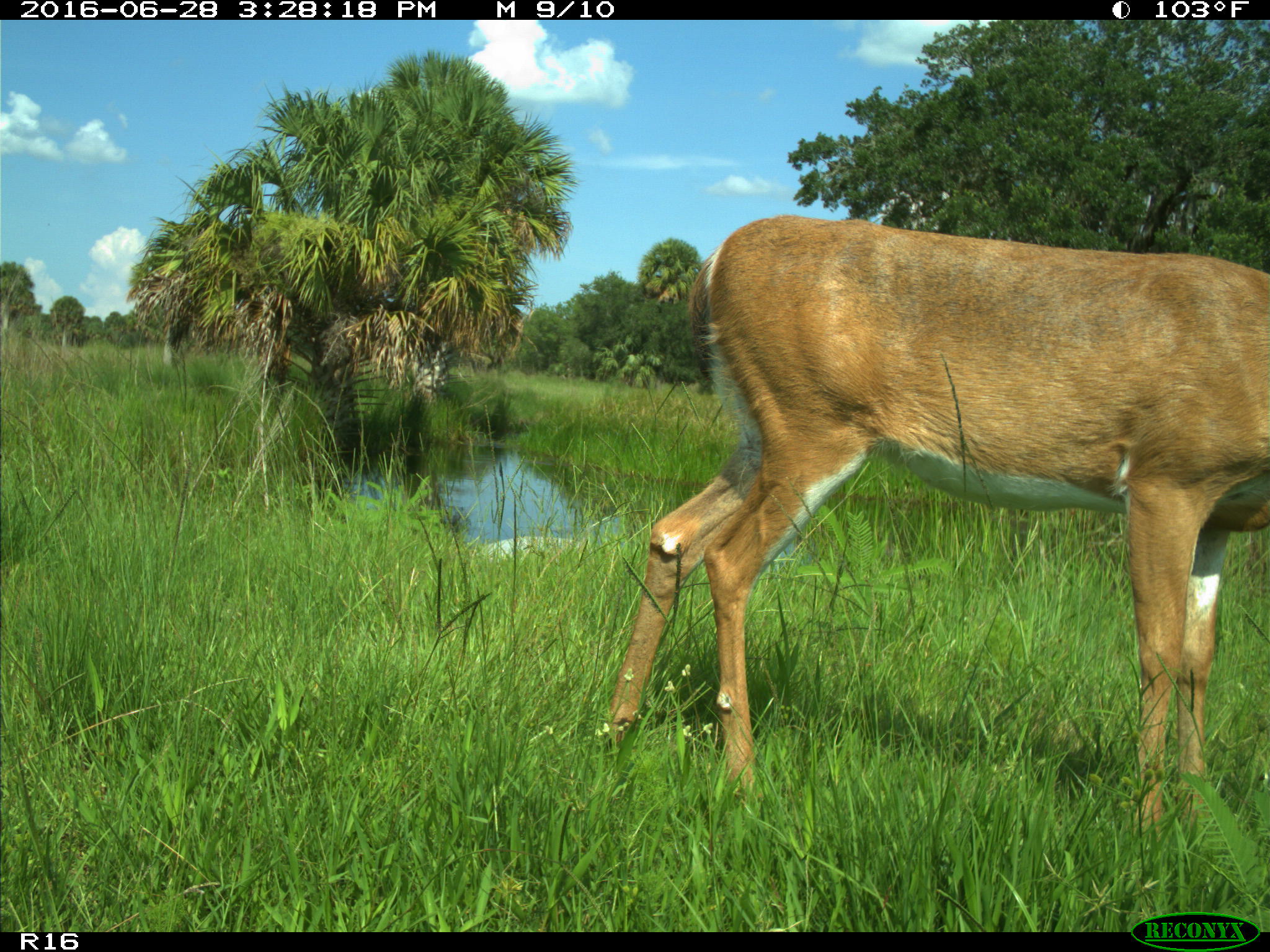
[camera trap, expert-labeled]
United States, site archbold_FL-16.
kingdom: Animalia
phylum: Chordata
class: Mammalia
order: Artiodactyla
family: Cervidae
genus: Odocoileus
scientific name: Odocoileus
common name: deer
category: unidentified deer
Unidentified deer (deer) (Odocoileus).